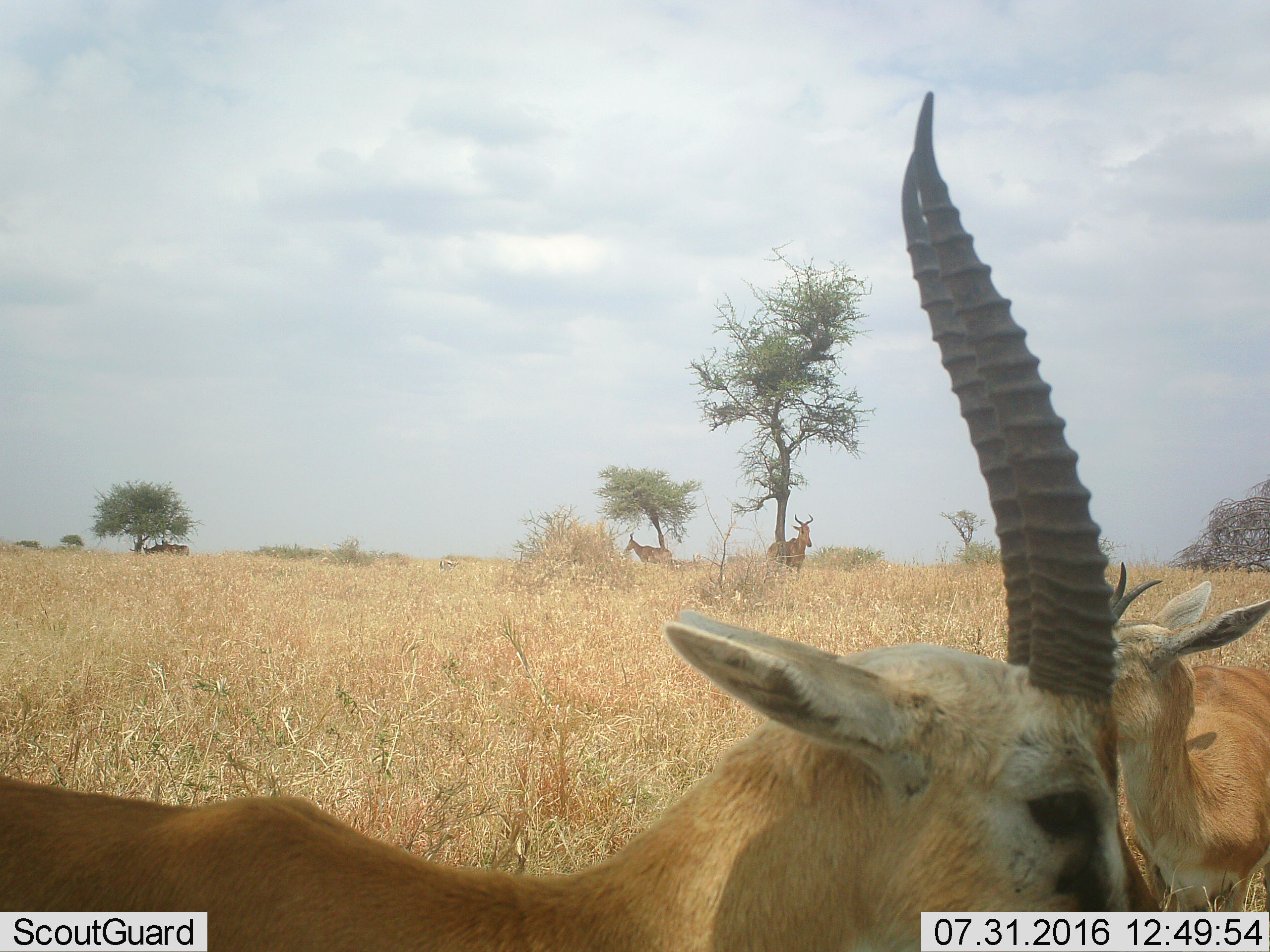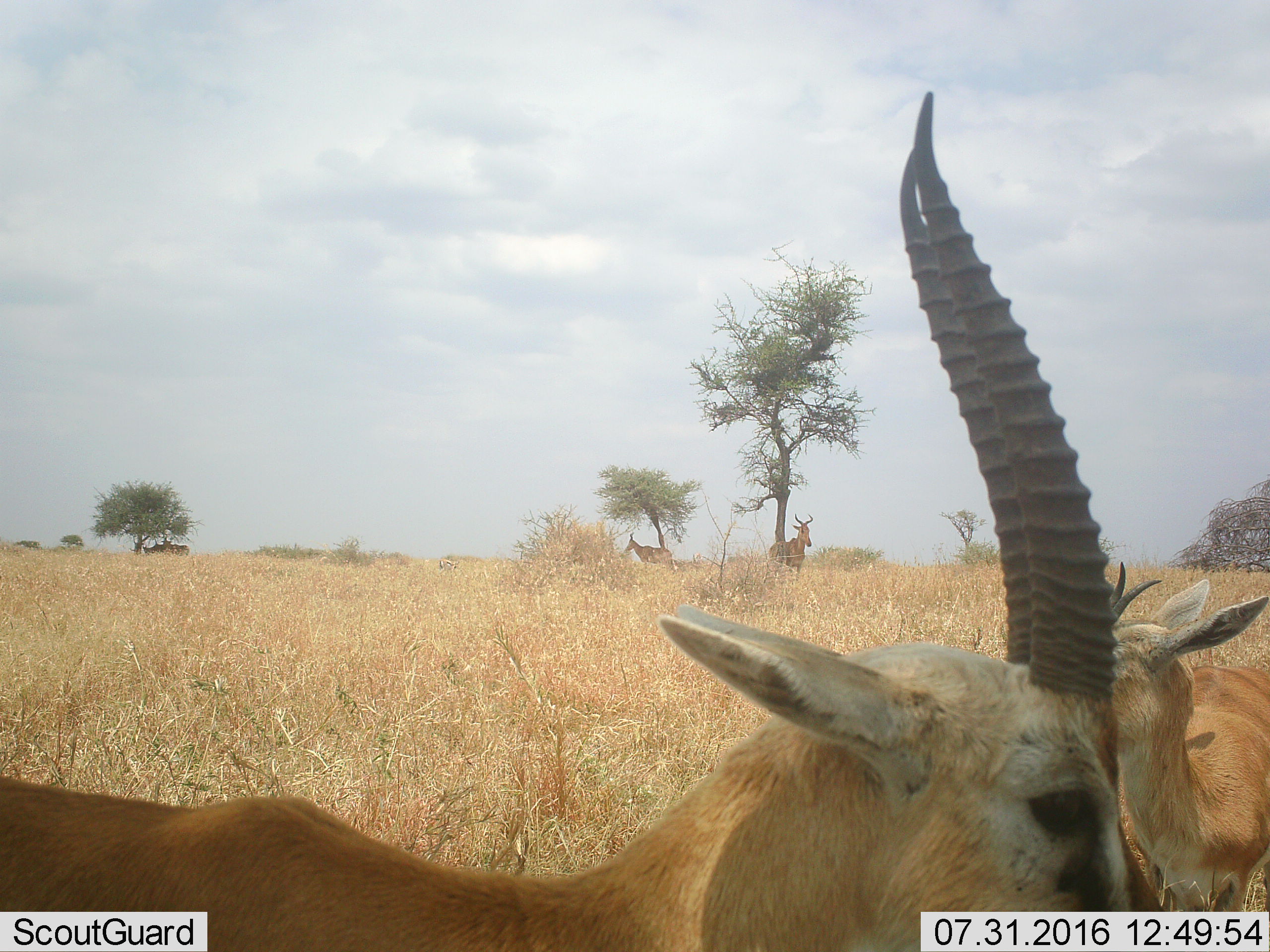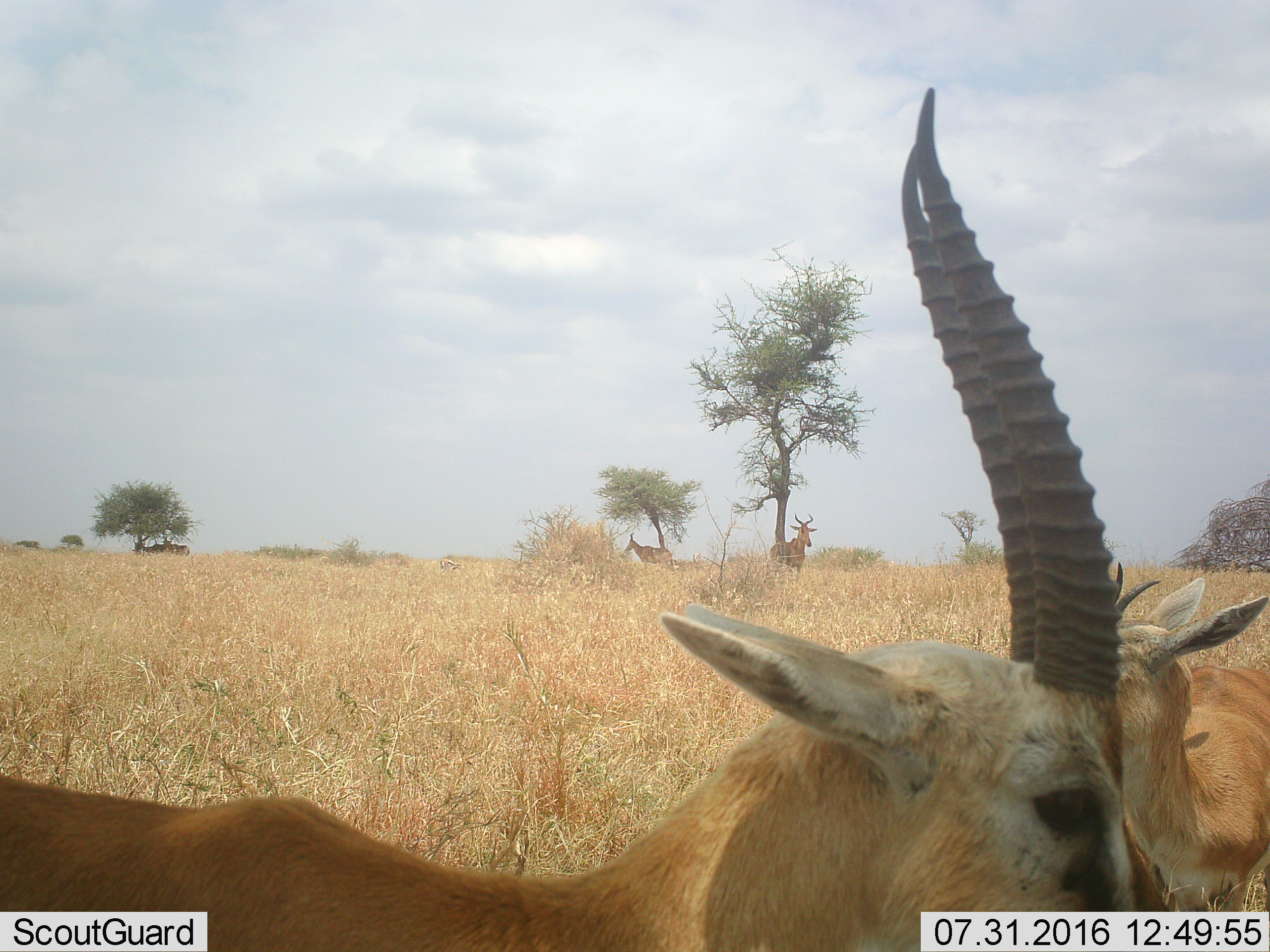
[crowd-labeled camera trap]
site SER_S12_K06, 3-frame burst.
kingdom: Animalia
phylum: Chordata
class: Mammalia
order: Artiodactyla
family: Bovidae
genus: Alcelaphus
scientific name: Alcelaphus buselaphus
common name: hartebeest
Hartebeest (Alcelaphus buselaphus), count 4. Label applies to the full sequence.